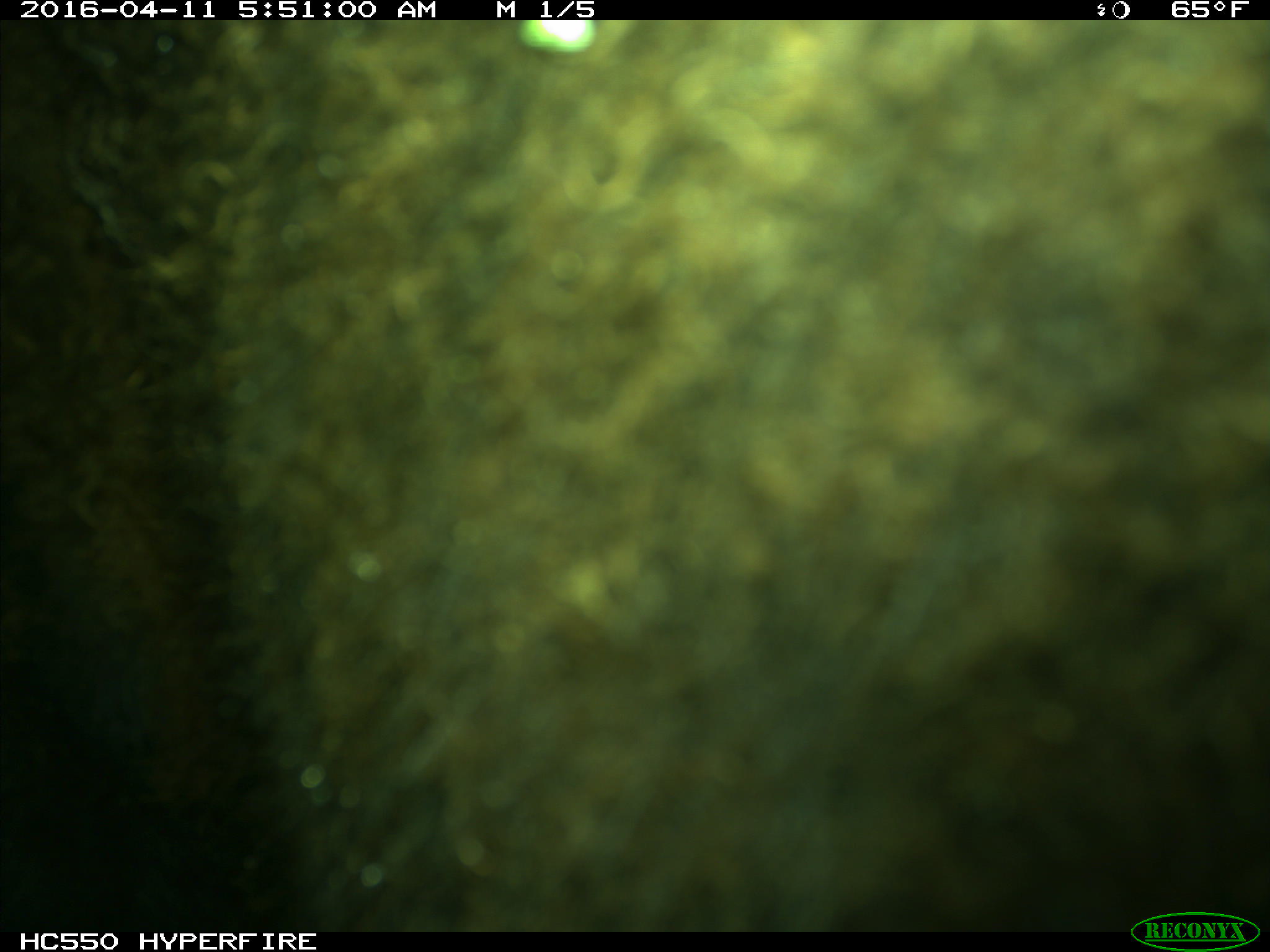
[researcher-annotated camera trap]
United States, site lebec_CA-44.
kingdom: Animalia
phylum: Chordata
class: Mammalia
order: Artiodactyla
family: Bovidae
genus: Bos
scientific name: Bos taurus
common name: domestic cow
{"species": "Bos taurus (domestic cow)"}